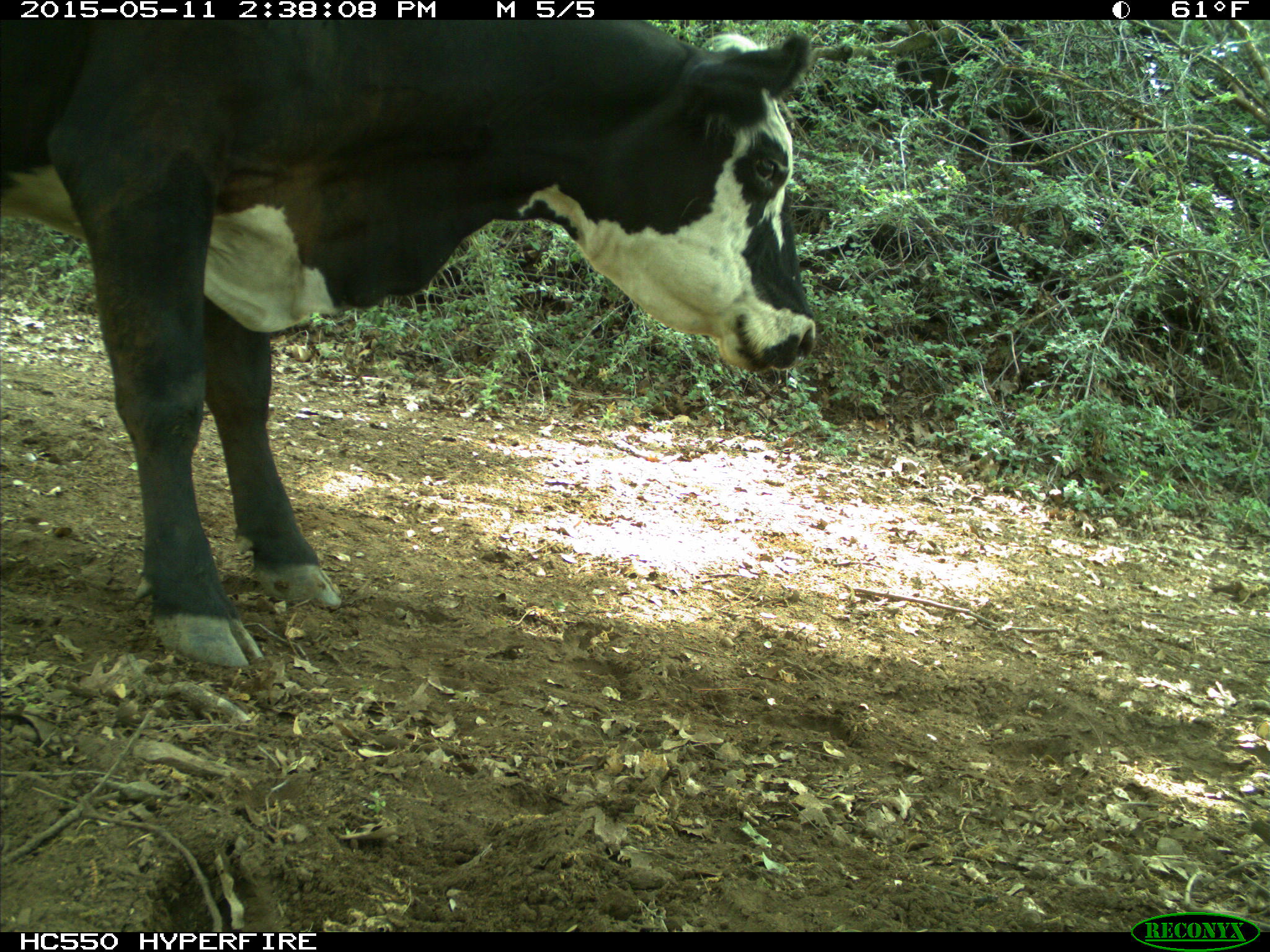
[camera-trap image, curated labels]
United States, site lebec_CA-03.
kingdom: Animalia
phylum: Chordata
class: Mammalia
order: Artiodactyla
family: Bovidae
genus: Bos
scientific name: Bos taurus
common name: domestic cow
Bos taurus (domestic cow).